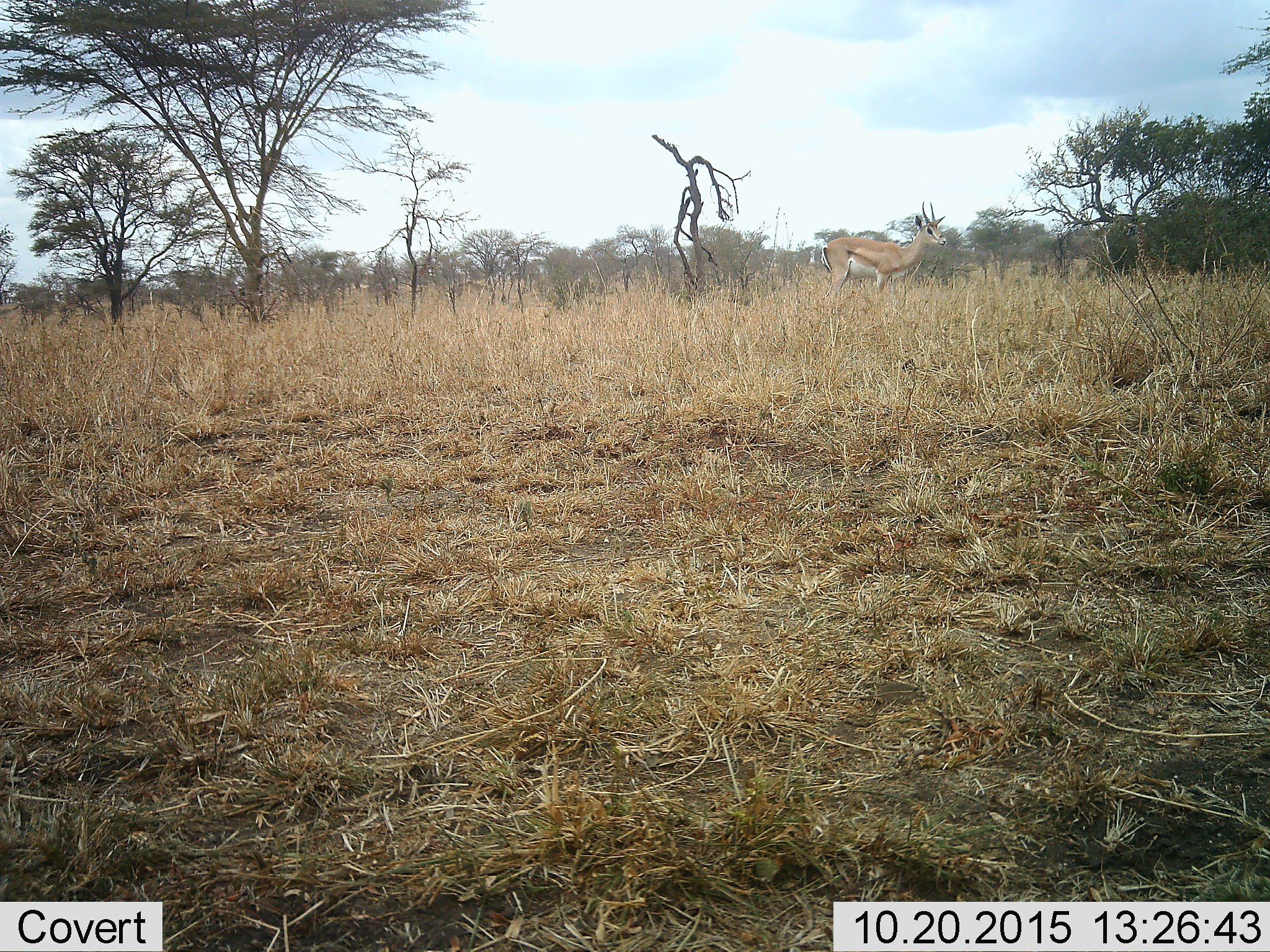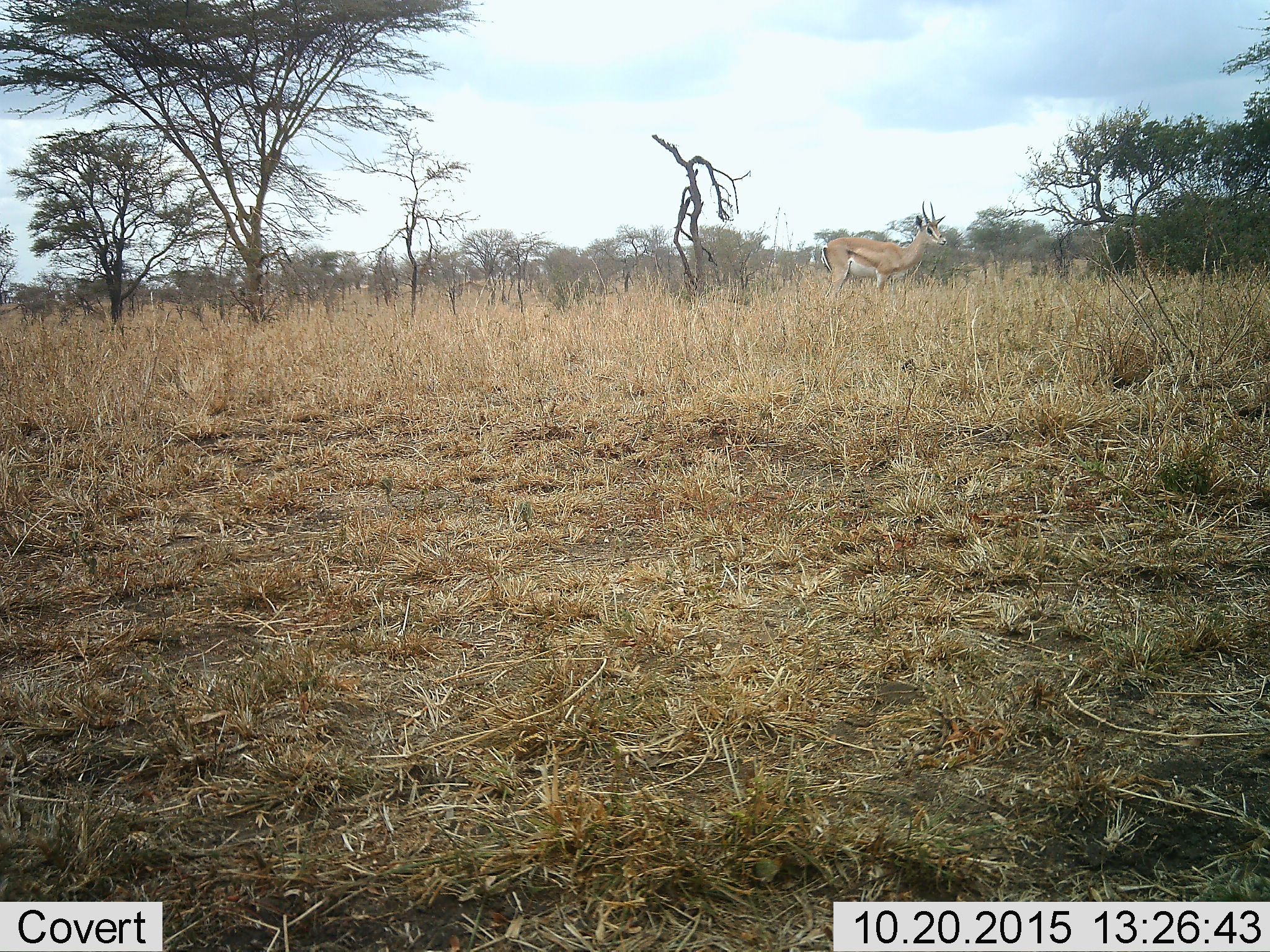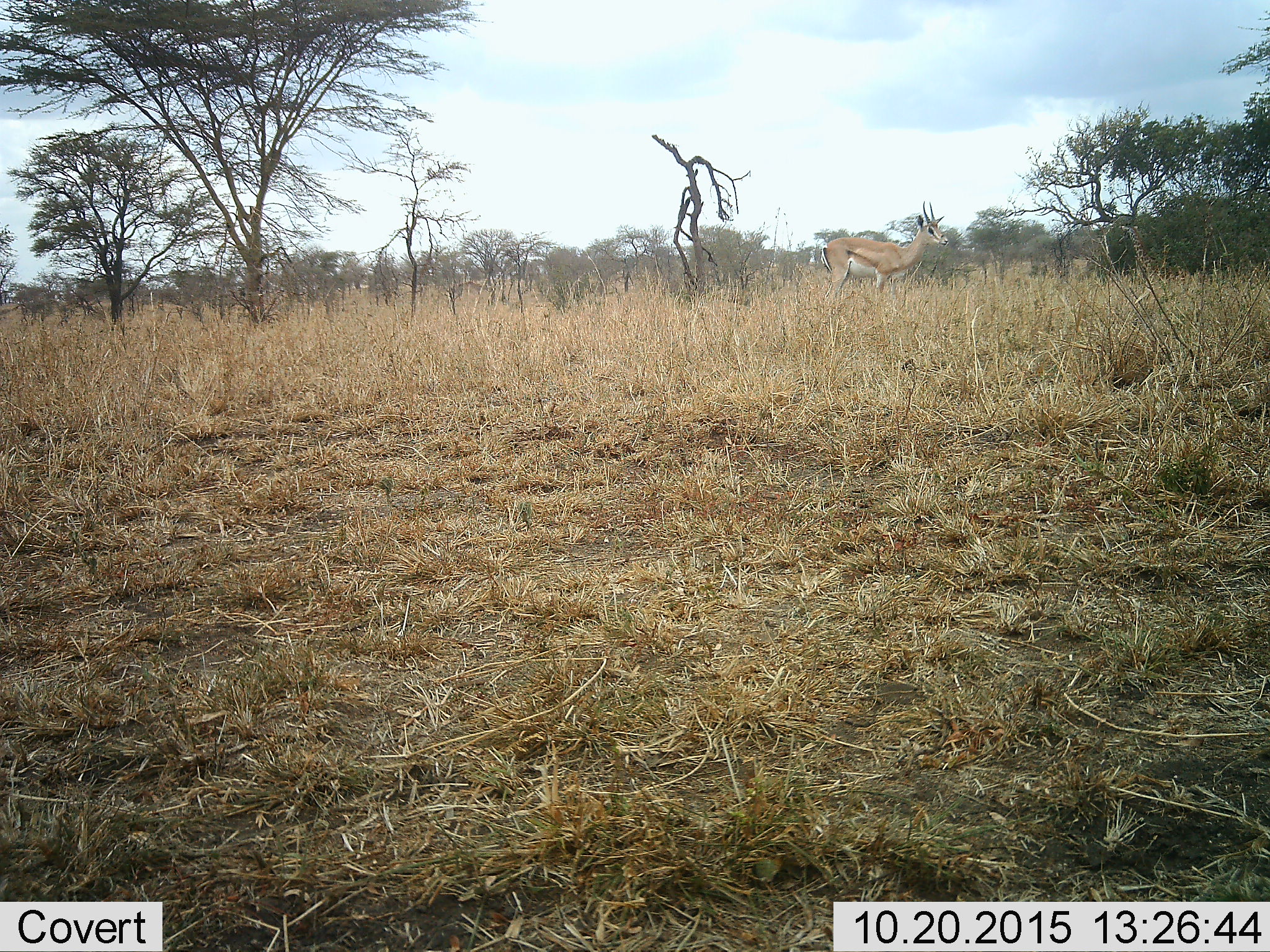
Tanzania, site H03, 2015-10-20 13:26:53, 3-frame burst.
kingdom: Animalia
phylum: Chordata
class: Mammalia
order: Artiodactyla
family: Bovidae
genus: Nanger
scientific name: Nanger granti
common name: grant's gazelle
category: gazellegrants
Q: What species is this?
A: Gazellegrants (grant's gazelle) (Nanger granti).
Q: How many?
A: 1.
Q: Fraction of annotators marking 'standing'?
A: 88%.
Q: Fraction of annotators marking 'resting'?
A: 0%.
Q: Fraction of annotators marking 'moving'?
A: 12%.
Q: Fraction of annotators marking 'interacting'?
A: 0%.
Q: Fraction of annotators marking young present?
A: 0%.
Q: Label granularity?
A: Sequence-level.